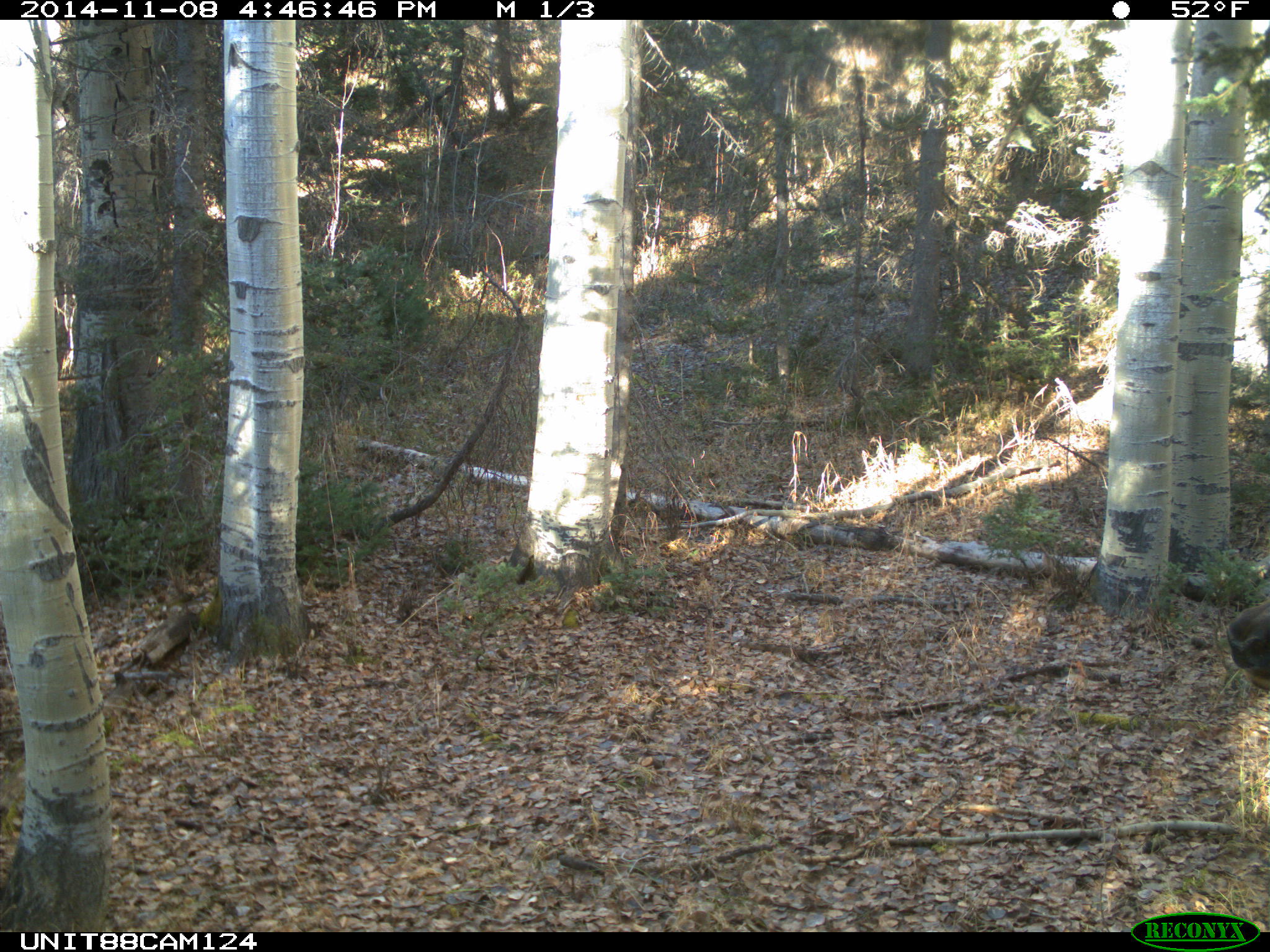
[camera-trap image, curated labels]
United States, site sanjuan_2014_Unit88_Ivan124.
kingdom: Animalia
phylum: Chordata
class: Mammalia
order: Artiodactyla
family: Cervidae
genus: Cervus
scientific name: Cervus elaphus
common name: red deer